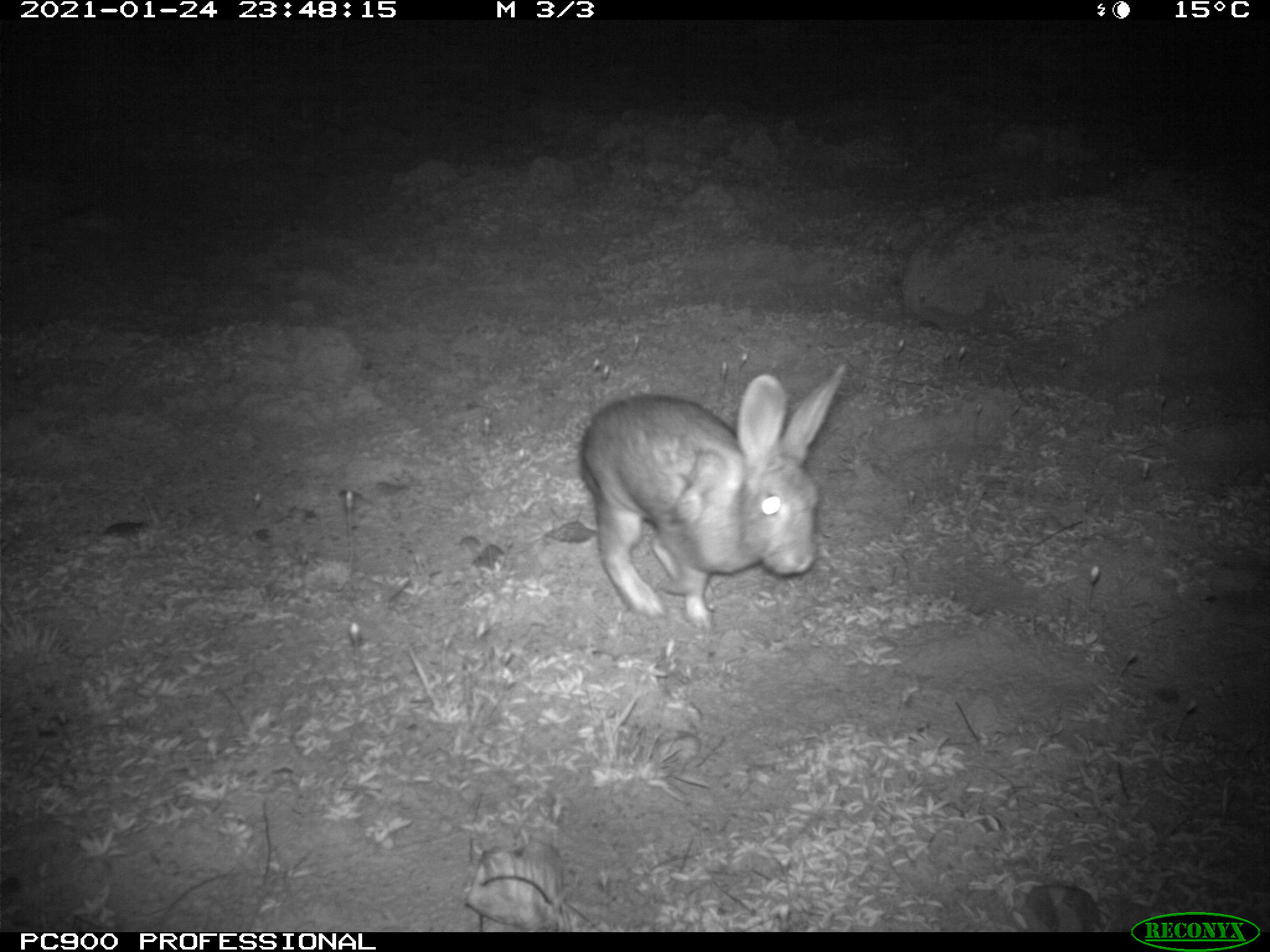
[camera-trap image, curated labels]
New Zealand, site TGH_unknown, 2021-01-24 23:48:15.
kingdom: Animalia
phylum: Chordata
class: Mammalia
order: Lagomorpha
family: Leporidae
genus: Oryctolagus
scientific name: Oryctolagus cuniculus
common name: european rabbit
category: rabbit